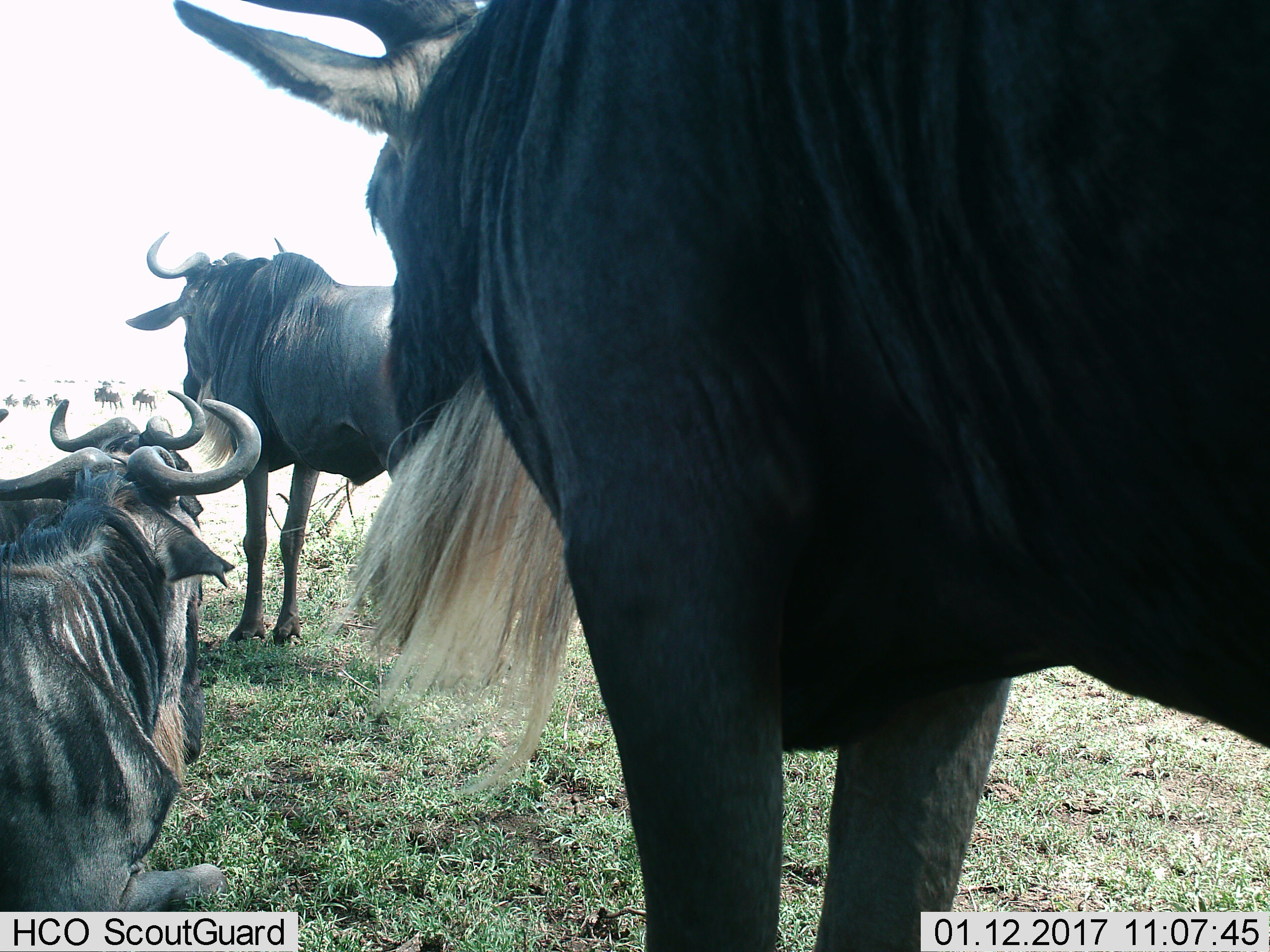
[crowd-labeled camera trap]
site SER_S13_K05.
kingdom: Animalia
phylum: Chordata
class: Mammalia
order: Artiodactyla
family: Bovidae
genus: Connochaetes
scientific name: Connochaetes taurinus taurinus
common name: blue wildebeest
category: wildebeestblue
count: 9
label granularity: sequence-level